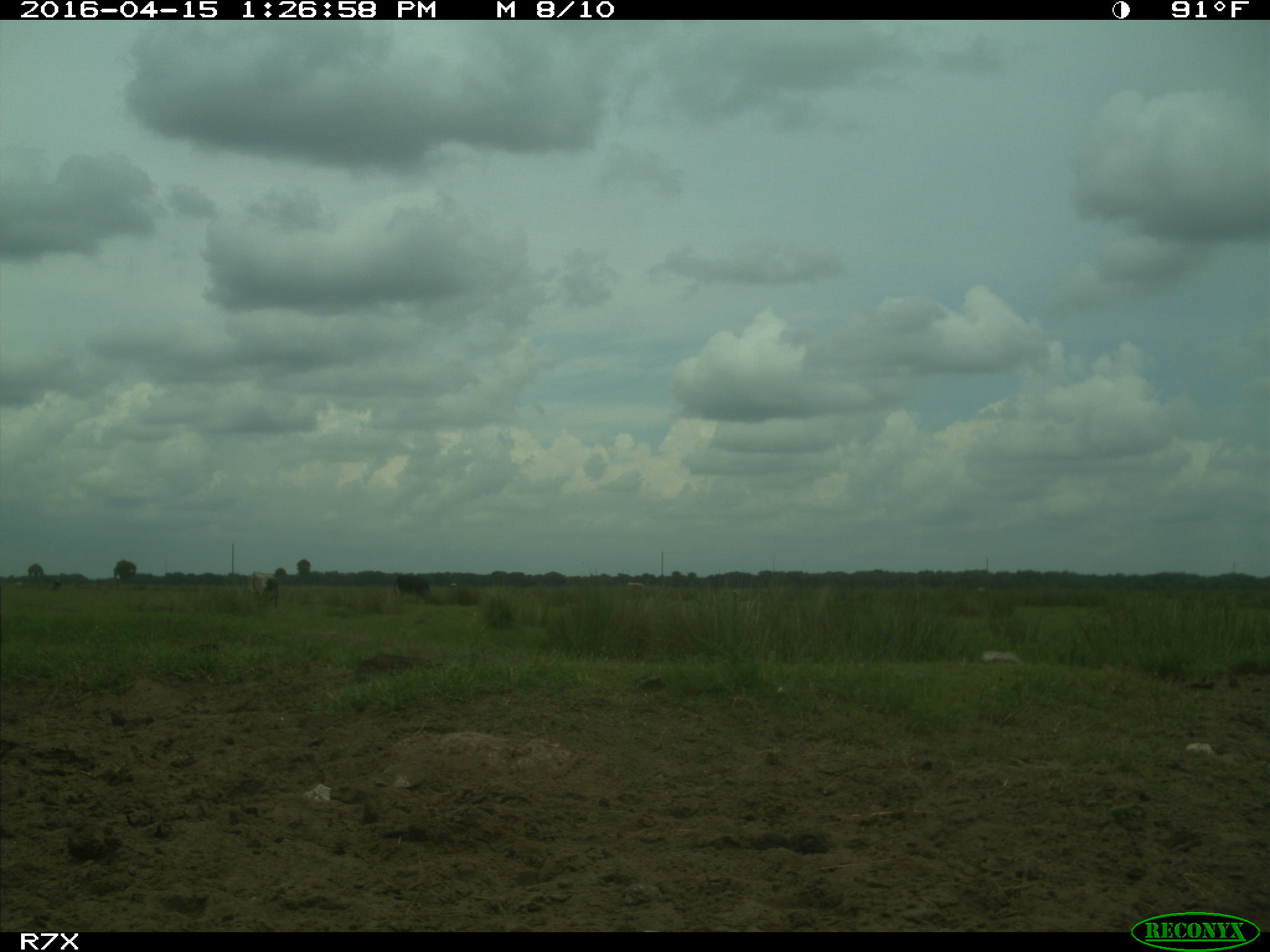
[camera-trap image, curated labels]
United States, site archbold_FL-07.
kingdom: Animalia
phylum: Chordata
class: Mammalia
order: Artiodactyla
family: Bovidae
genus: Bos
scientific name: Bos taurus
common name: domestic cow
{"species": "Bos taurus (domestic cow)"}